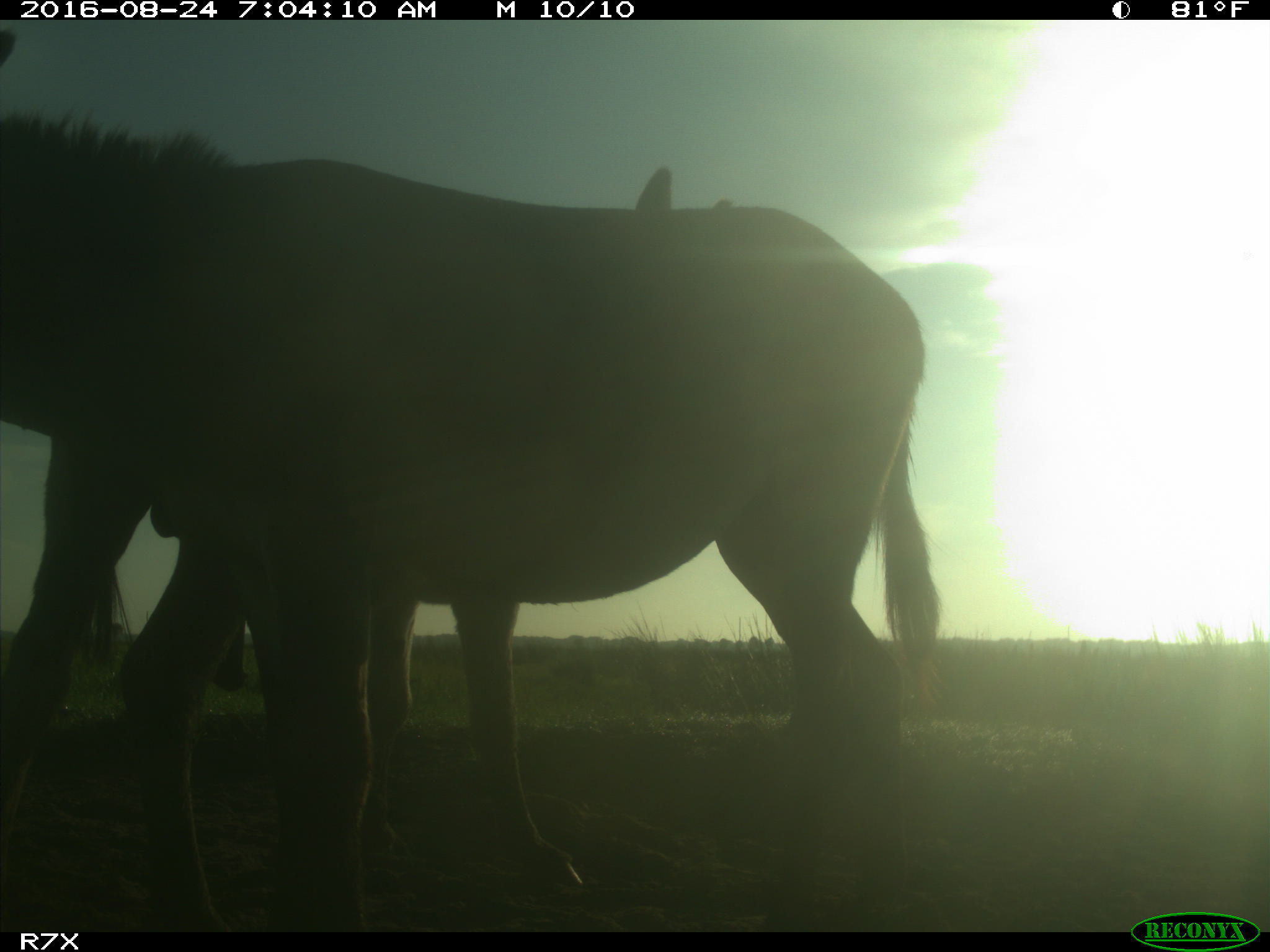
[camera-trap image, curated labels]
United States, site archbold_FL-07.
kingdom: Animalia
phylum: Chordata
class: Mammalia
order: Perissodactyla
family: Equidae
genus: Equus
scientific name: Equus africanus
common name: african wild ass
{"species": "Equus africanus (african wild ass)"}